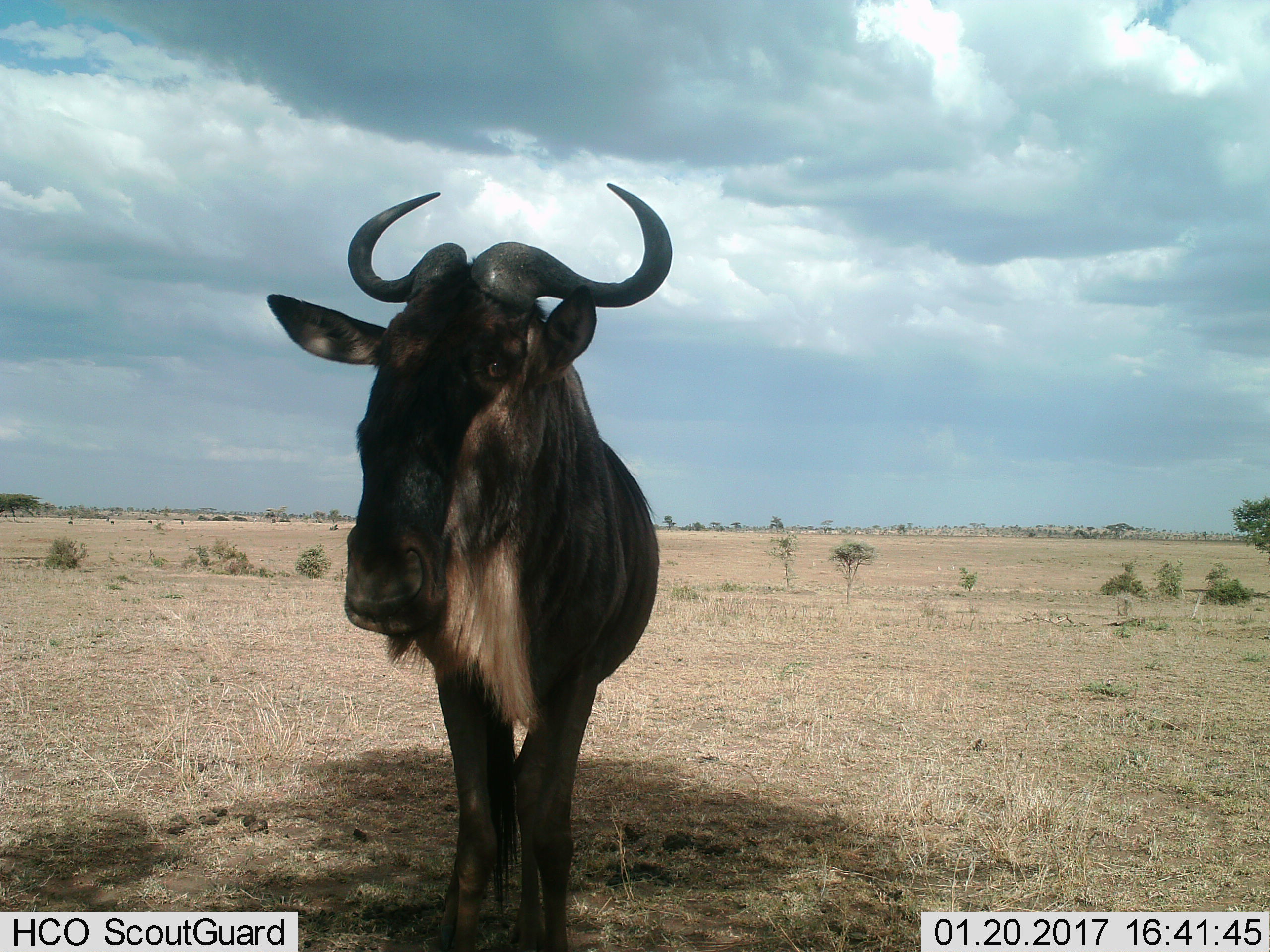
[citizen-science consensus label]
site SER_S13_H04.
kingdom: Animalia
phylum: Chordata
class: Mammalia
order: Artiodactyla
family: Bovidae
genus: Connochaetes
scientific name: Connochaetes taurinus taurinus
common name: blue wildebeest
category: wildebeestblue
Wildebeestblue (blue wildebeest) (Connochaetes taurinus taurinus), count 1. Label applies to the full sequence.